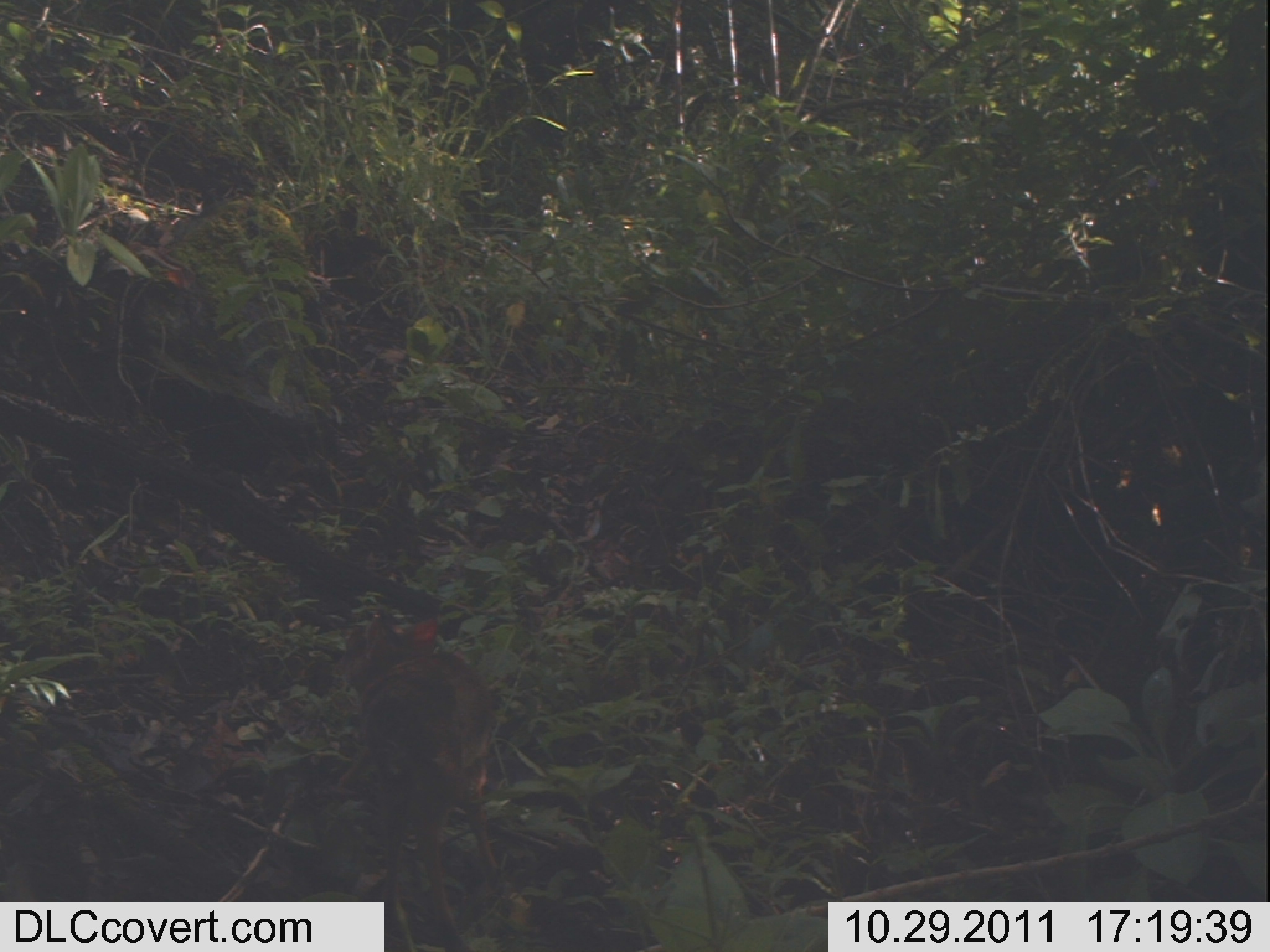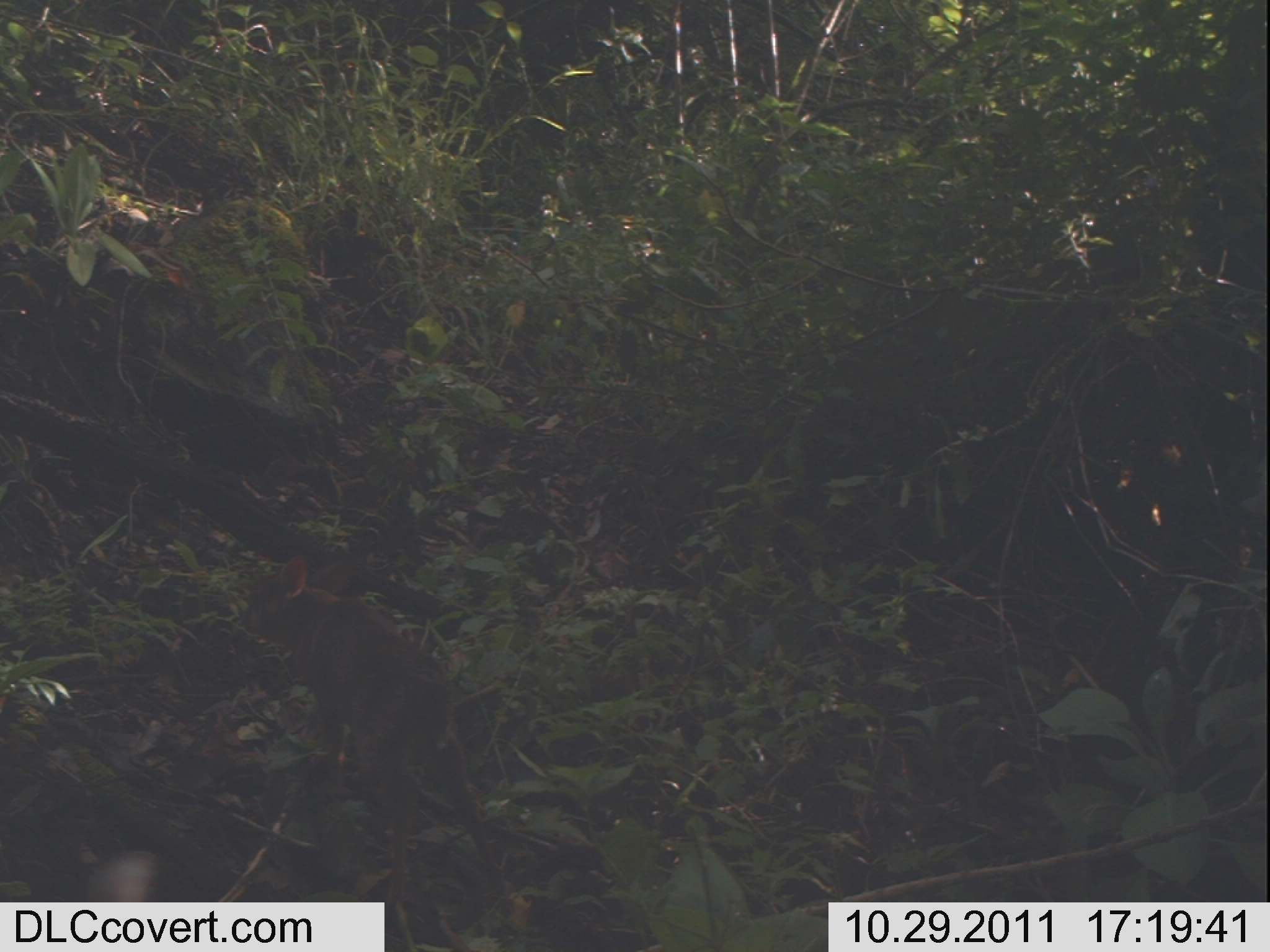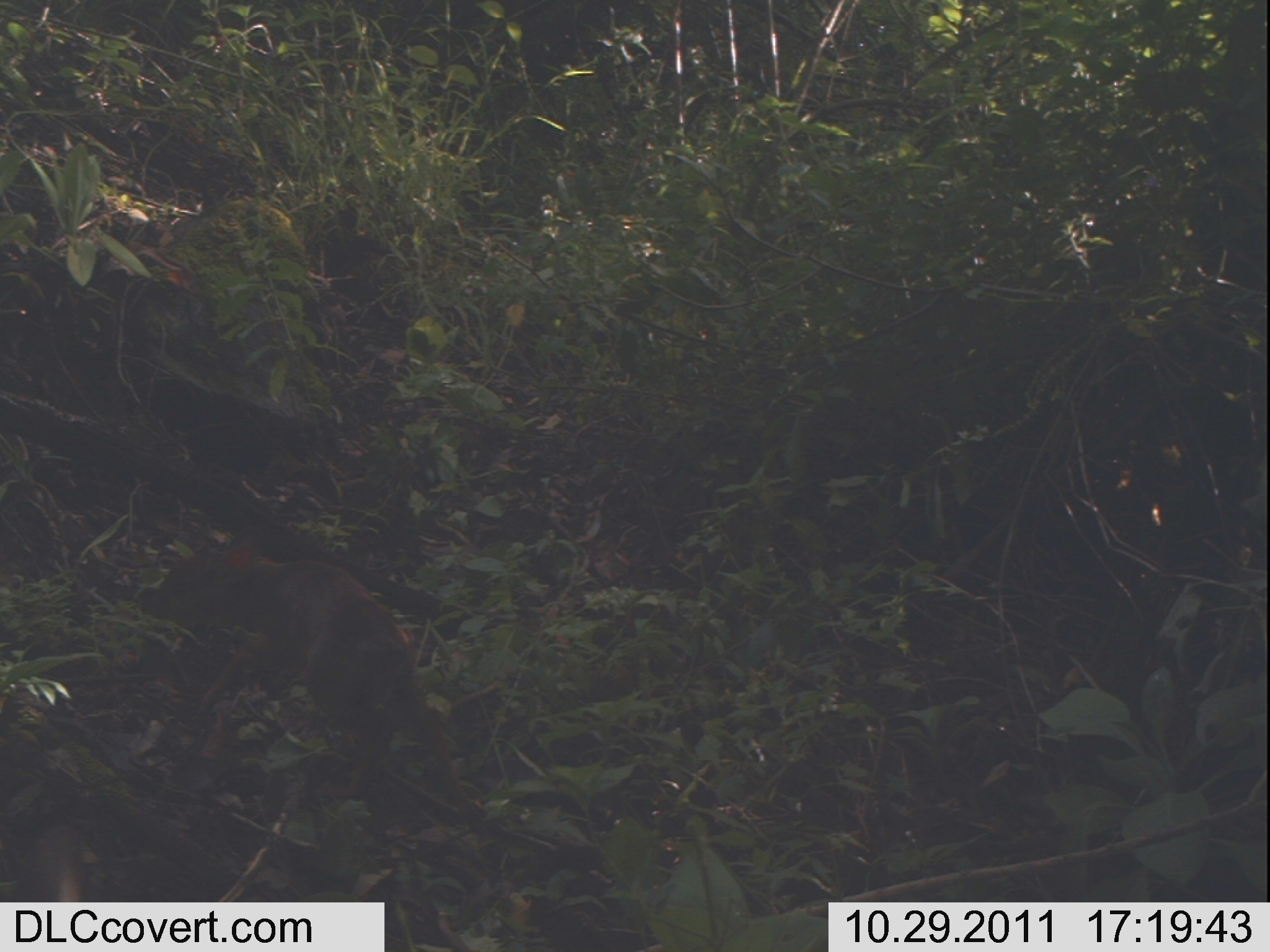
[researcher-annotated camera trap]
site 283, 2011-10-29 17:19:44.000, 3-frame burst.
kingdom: Animalia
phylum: Chordata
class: Mammalia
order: Artiodactyla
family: Bovidae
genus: Nesotragus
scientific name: Nesotragus moschatus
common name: suni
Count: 1.